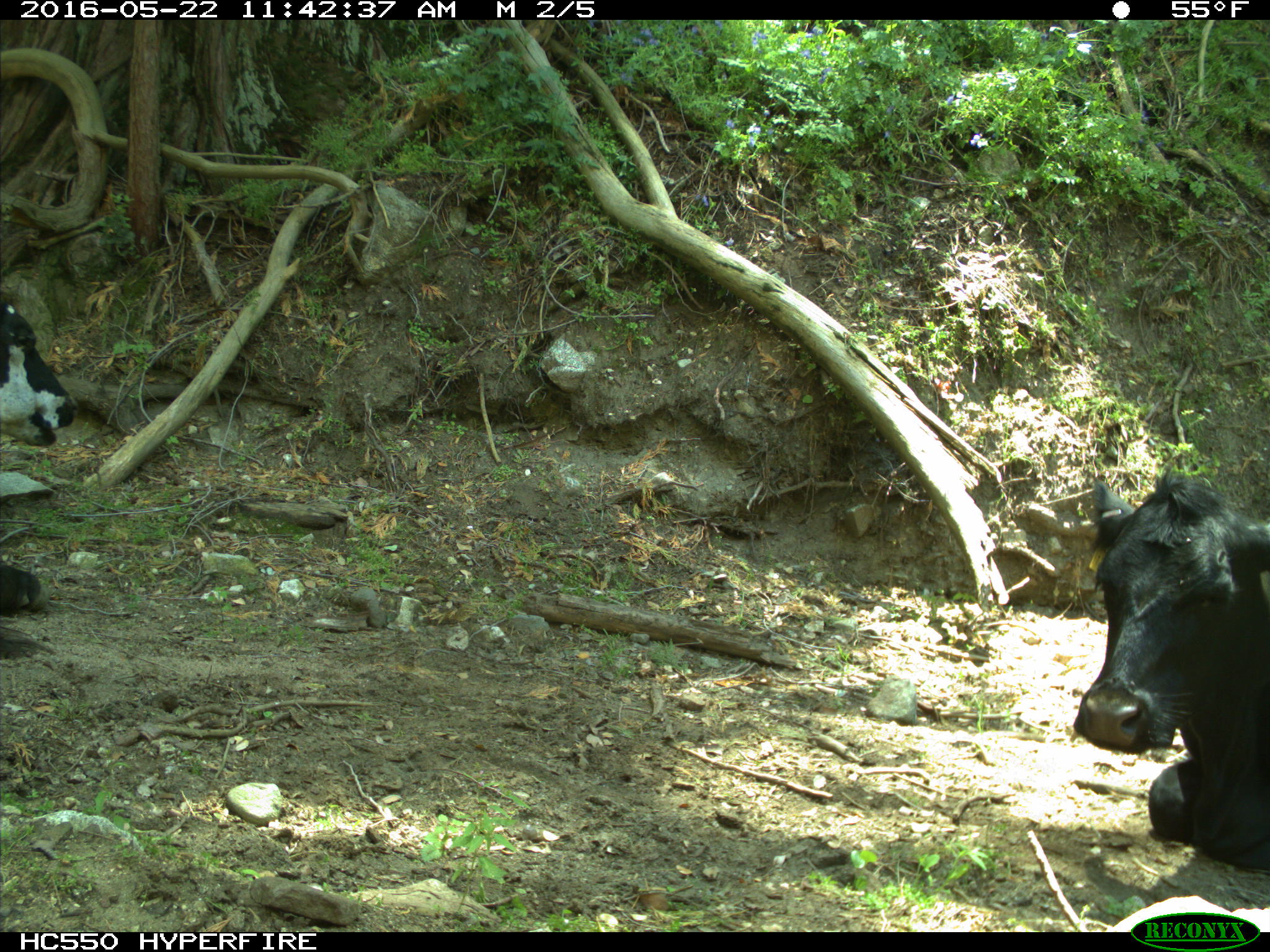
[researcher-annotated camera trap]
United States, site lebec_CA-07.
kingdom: Animalia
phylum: Chordata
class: Mammalia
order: Artiodactyla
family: Bovidae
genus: Bos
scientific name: Bos taurus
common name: domestic cow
Bos taurus (domestic cow).